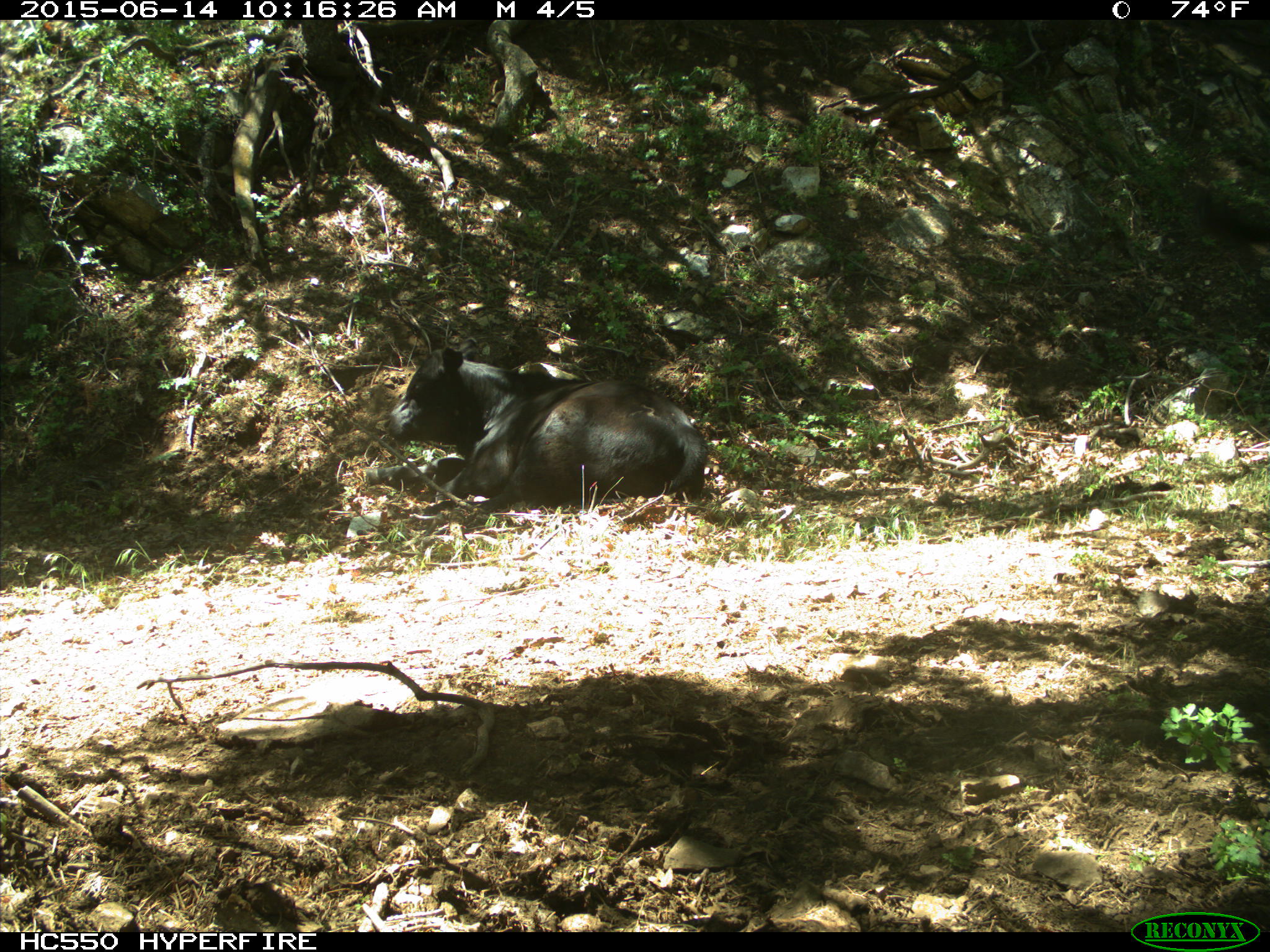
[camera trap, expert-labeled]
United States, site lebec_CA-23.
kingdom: Animalia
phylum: Chordata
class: Mammalia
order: Artiodactyla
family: Bovidae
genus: Bos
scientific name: Bos taurus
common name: domestic cow